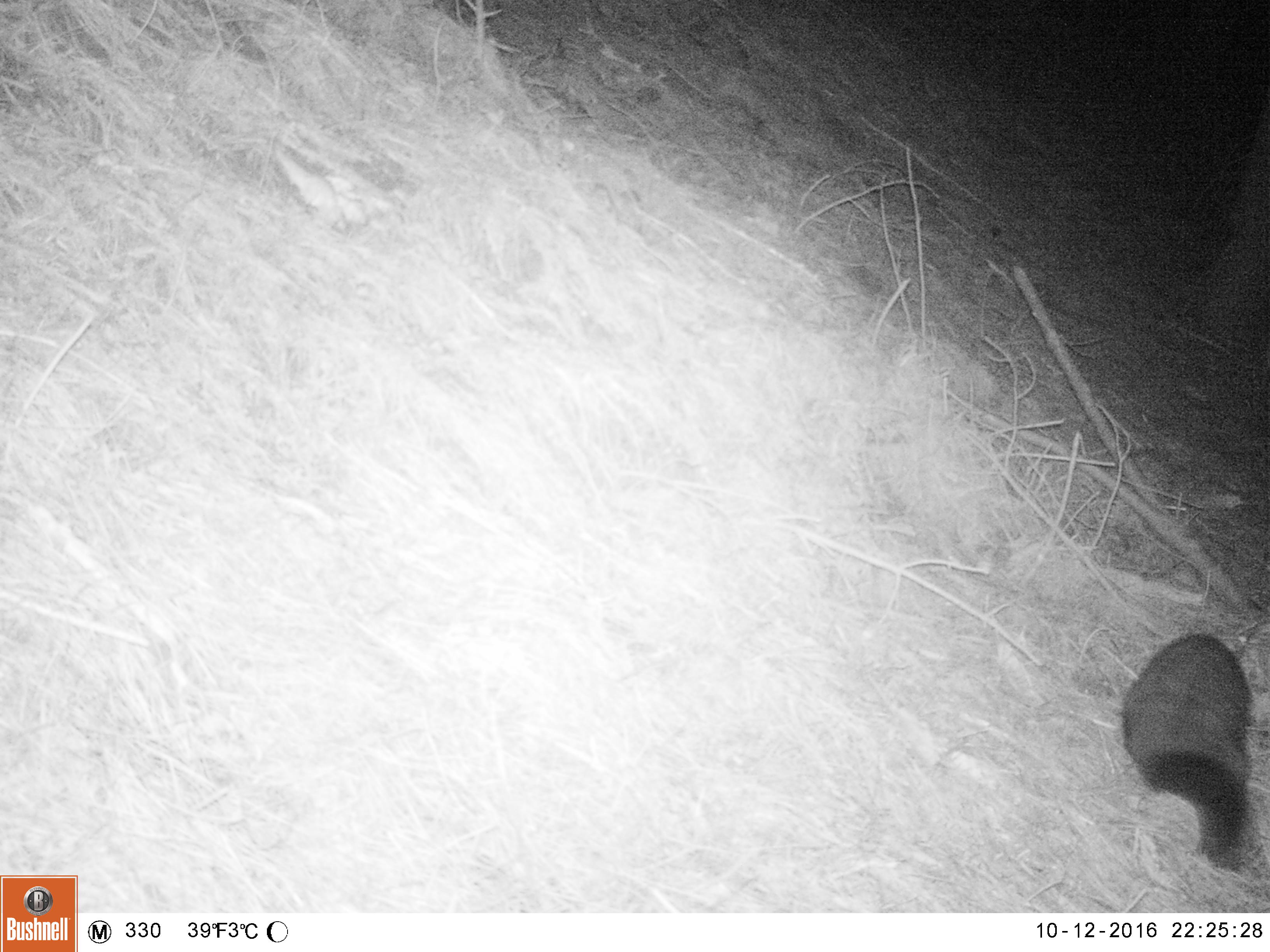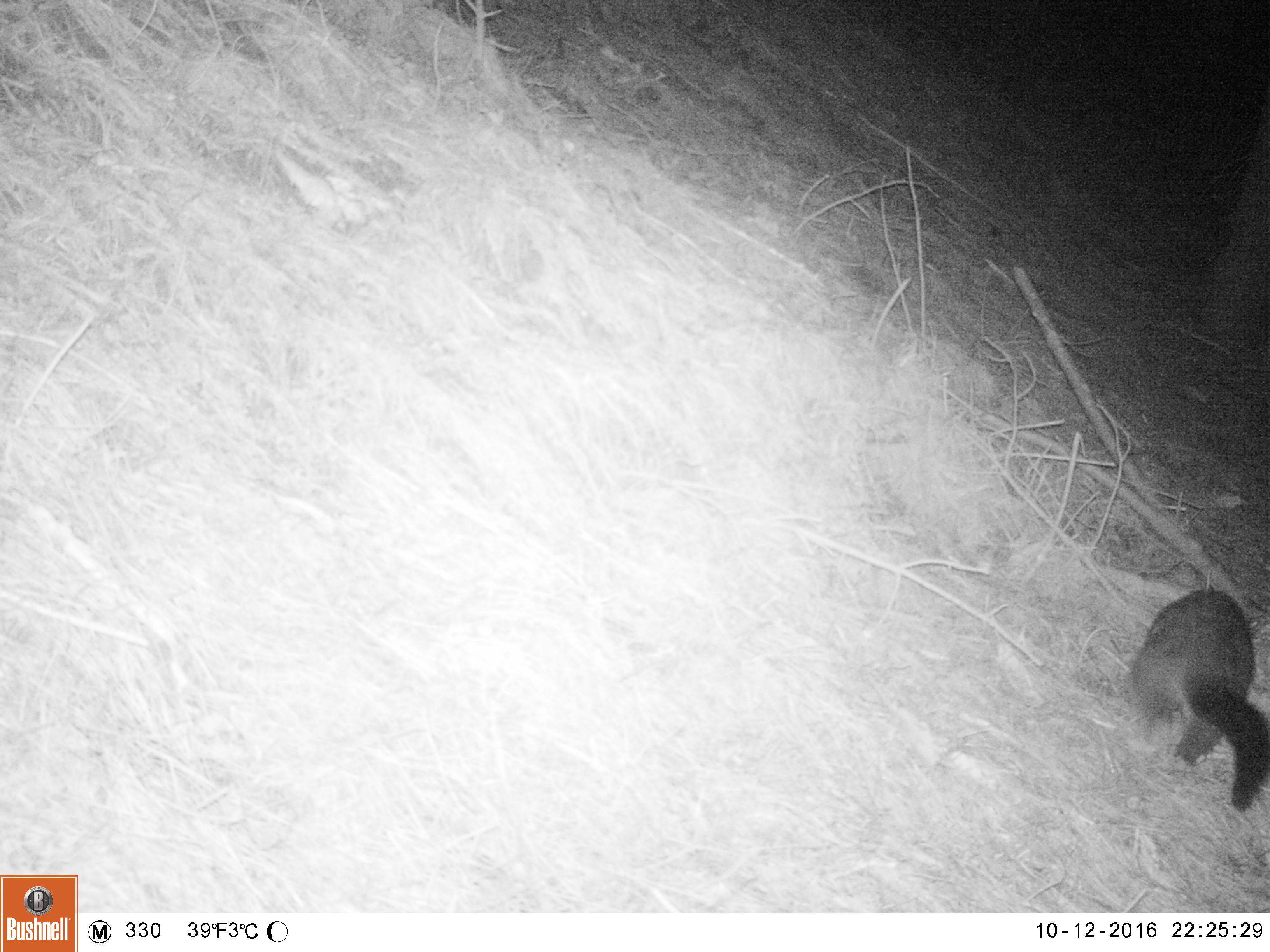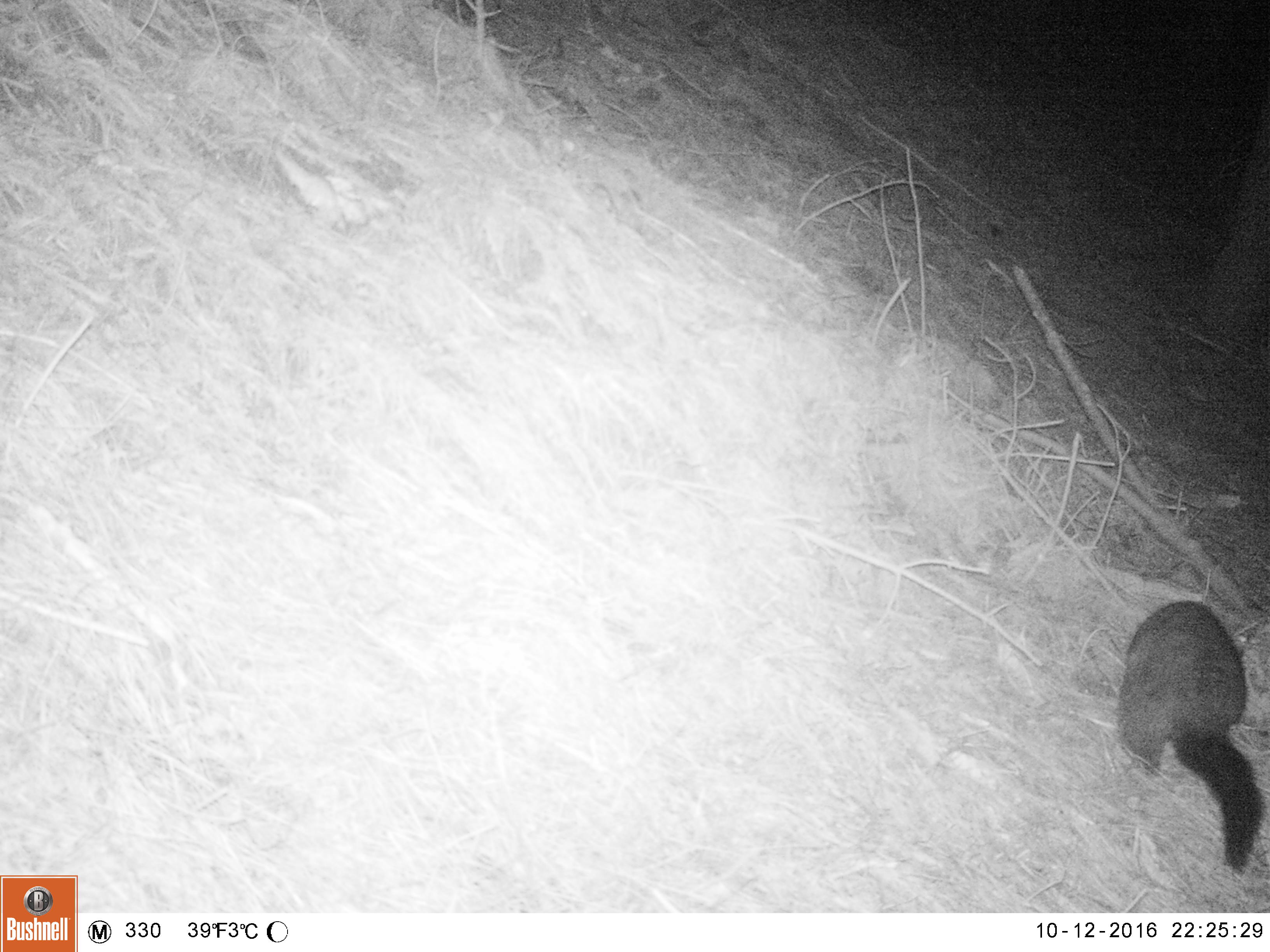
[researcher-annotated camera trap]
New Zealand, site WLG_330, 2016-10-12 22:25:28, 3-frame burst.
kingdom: Animalia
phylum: Chordata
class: Mammalia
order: Diprotodontia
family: Phalangeridae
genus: Trichosurus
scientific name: Trichosurus vulpecula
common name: common brushtail possum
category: possum